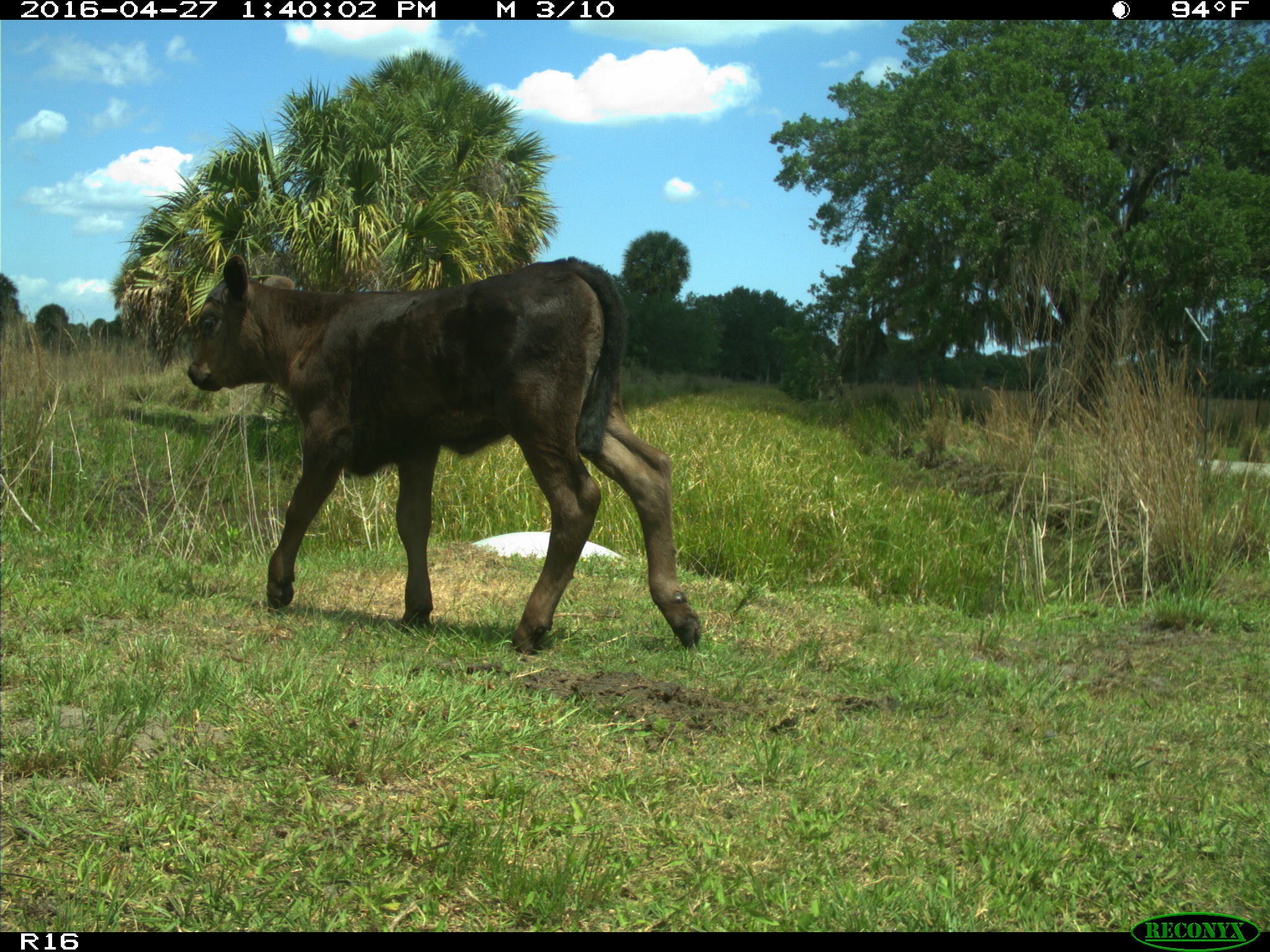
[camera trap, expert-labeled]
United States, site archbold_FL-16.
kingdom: Animalia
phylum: Chordata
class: Mammalia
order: Artiodactyla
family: Bovidae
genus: Bos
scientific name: Bos taurus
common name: domestic cow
Bos taurus (domestic cow).